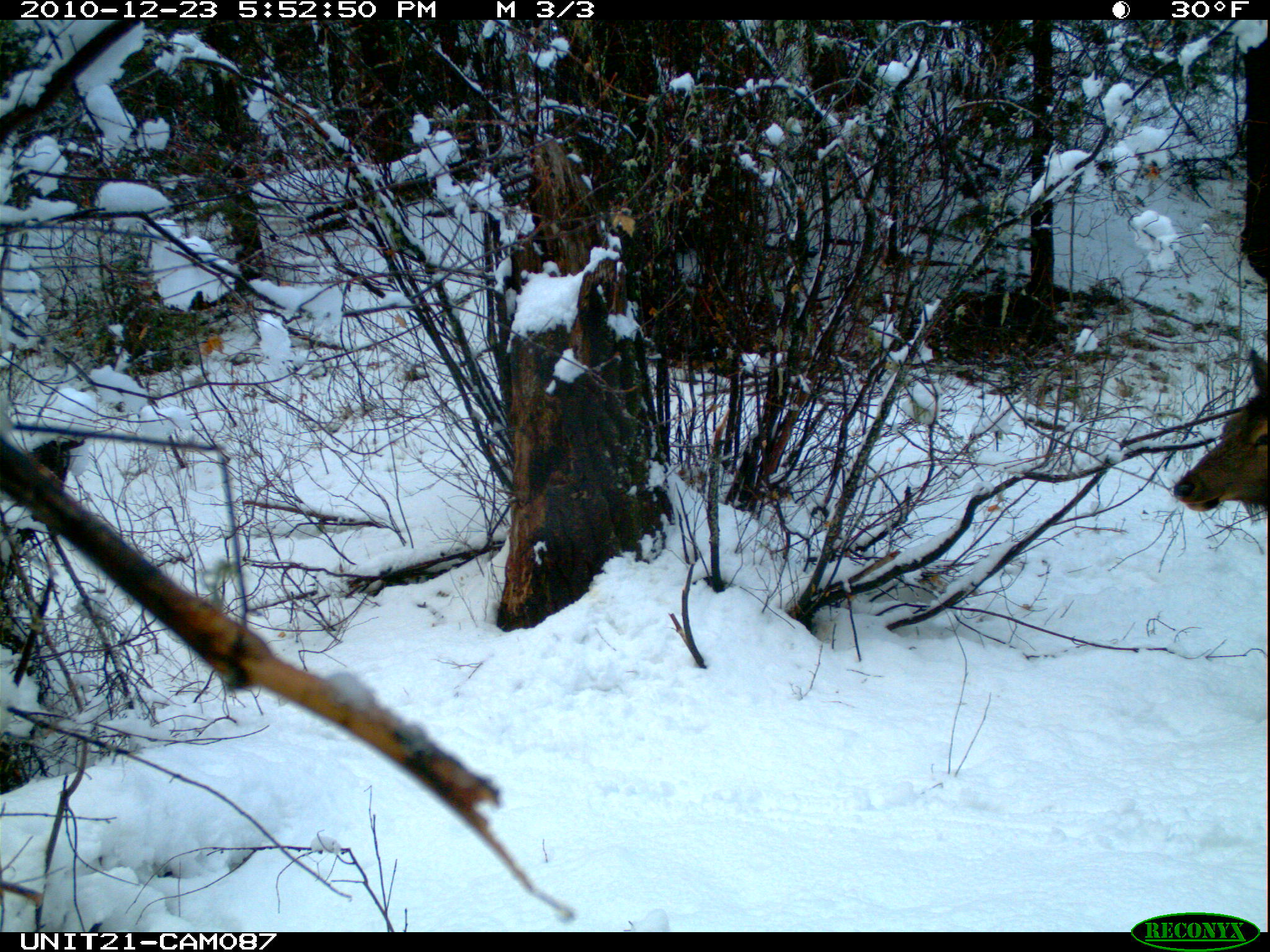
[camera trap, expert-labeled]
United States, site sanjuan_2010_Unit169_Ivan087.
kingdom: Animalia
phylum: Chordata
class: Mammalia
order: Artiodactyla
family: Cervidae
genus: Cervus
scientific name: Cervus elaphus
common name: red deer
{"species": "Cervus elaphus (red deer)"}